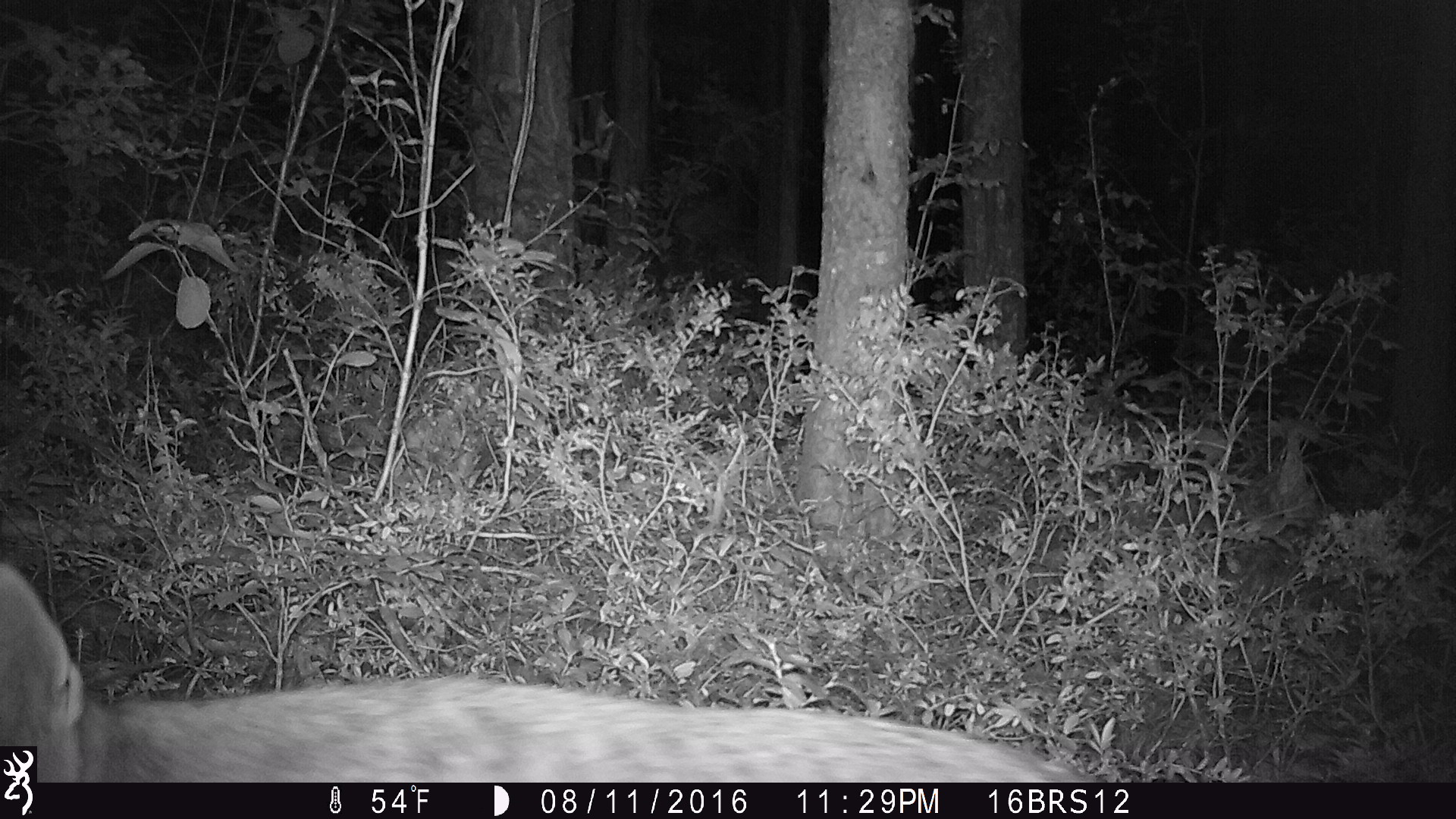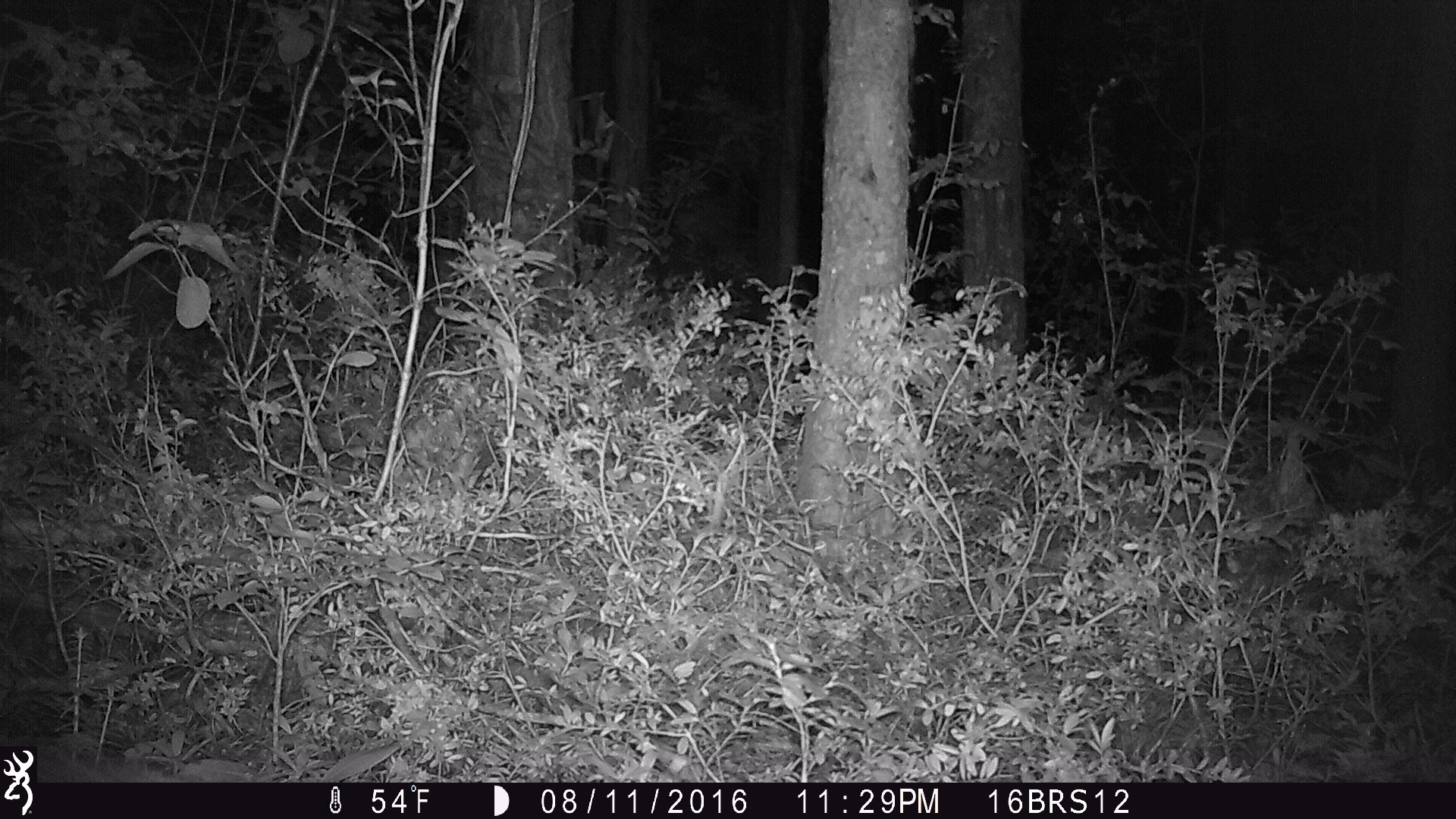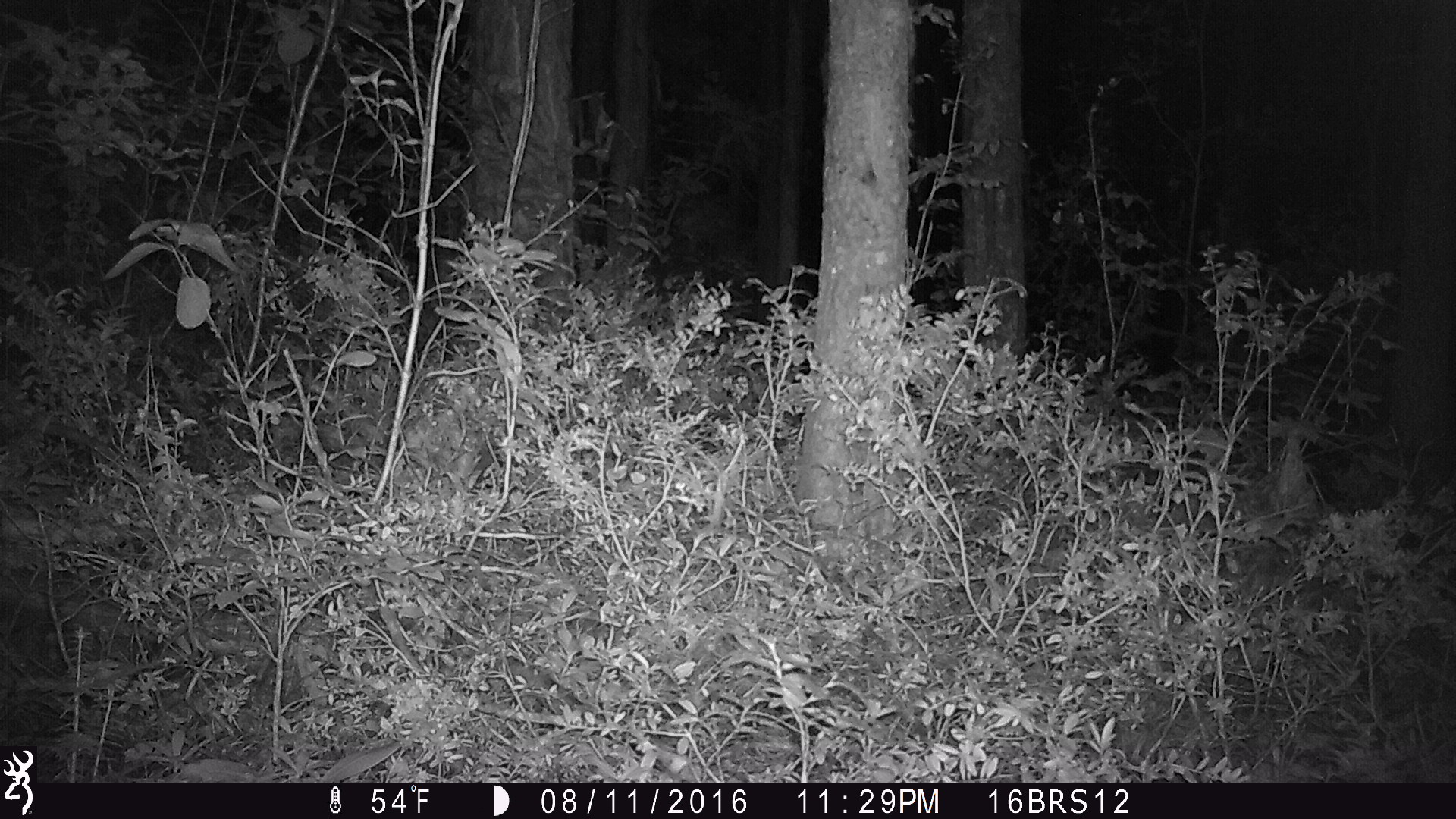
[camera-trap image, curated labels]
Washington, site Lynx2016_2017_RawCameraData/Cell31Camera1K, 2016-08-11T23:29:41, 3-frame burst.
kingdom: Animalia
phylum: Chordata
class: Mammalia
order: Carnivora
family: Canidae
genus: Canis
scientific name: Canis latrans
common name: coyote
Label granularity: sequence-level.